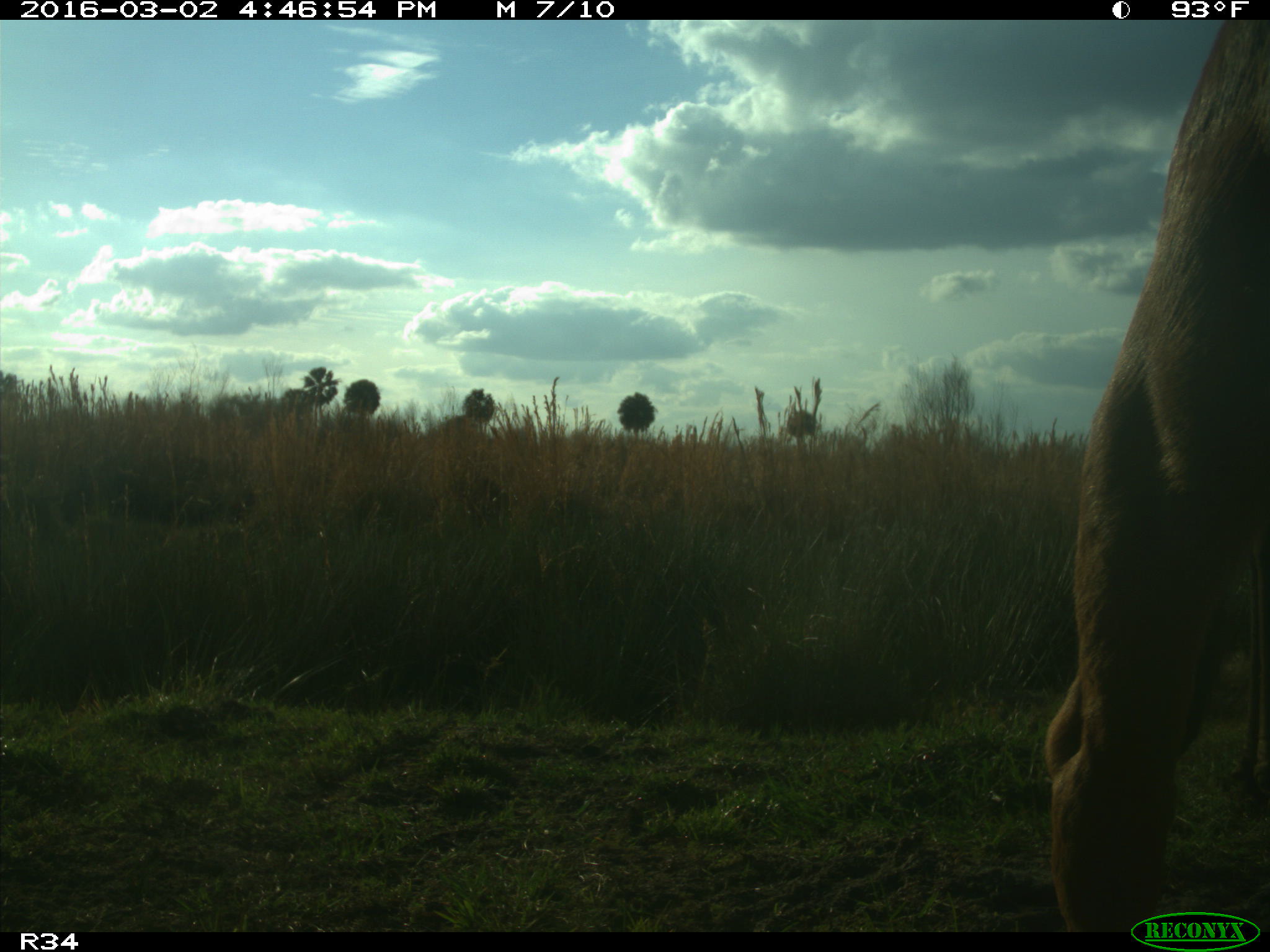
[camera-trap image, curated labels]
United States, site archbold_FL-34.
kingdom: Animalia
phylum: Chordata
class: Mammalia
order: Artiodactyla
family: Bovidae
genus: Bos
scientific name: Bos taurus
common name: domestic cow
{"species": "Bos taurus (domestic cow)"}